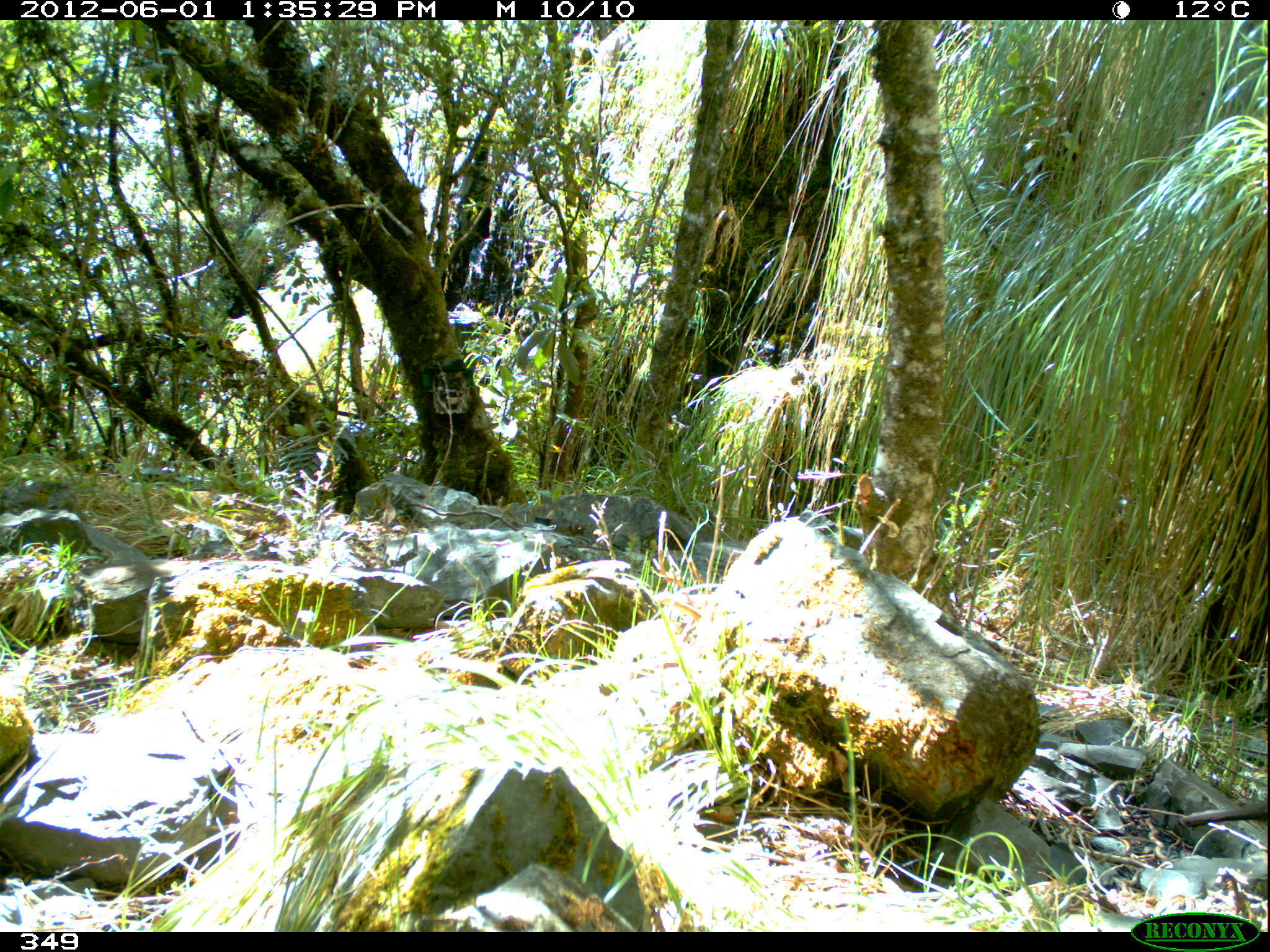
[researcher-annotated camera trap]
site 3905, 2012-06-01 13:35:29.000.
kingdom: Animalia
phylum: Chordata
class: Aves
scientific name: Aves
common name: bird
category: unknown bird